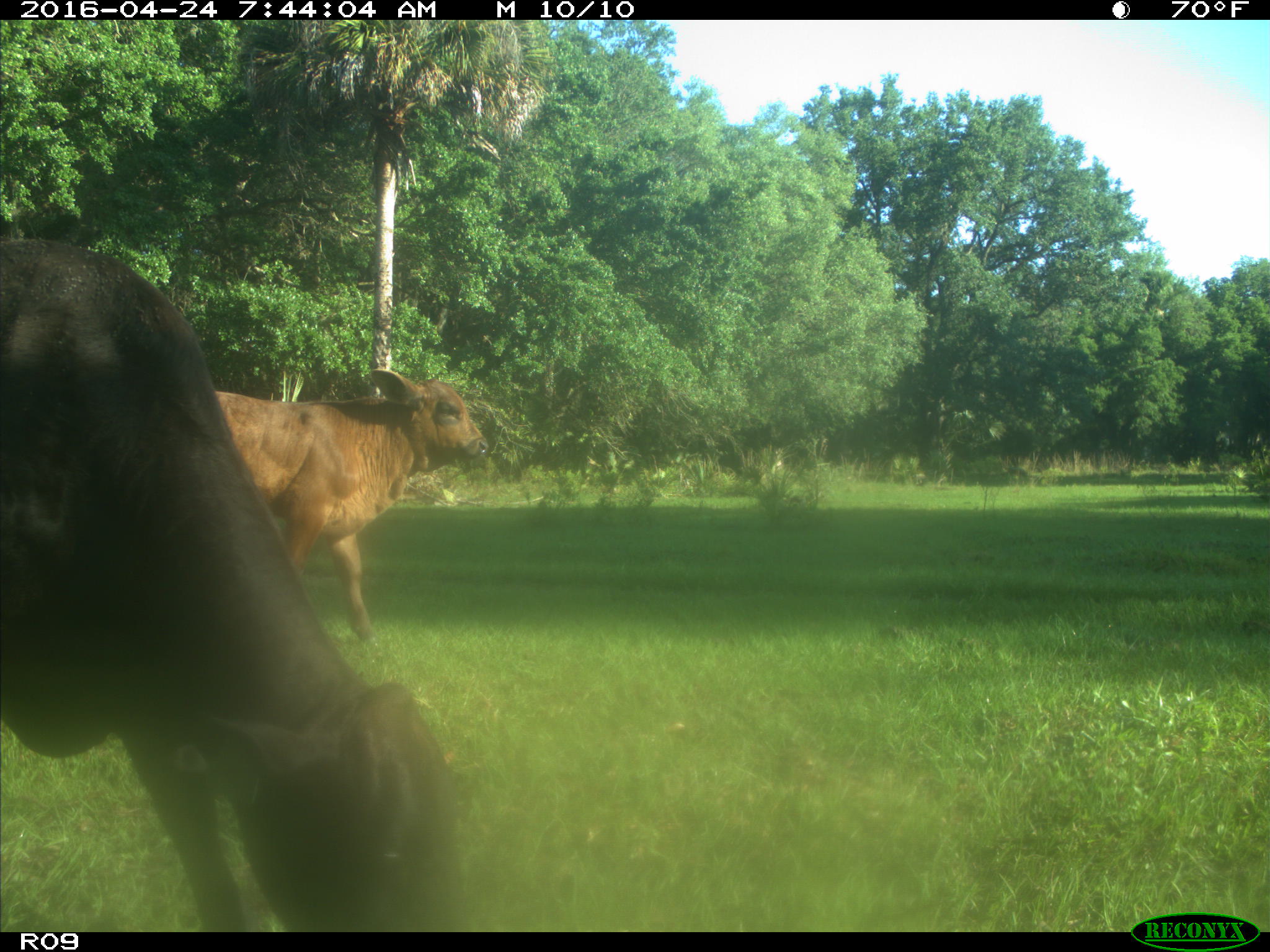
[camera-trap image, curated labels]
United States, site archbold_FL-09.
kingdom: Animalia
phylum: Chordata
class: Mammalia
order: Artiodactyla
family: Bovidae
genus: Bos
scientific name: Bos taurus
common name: domestic cow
Bos taurus (domestic cow).